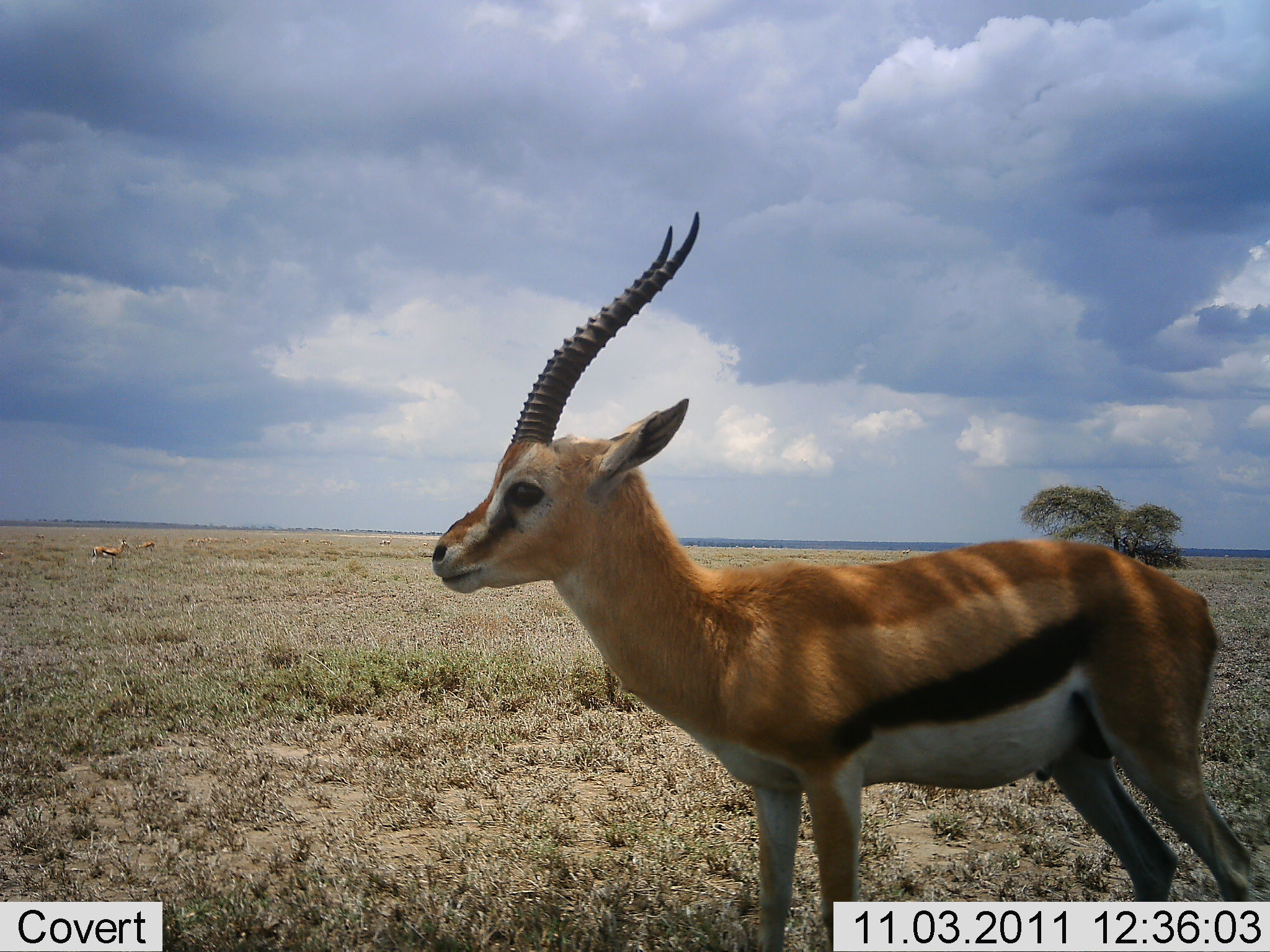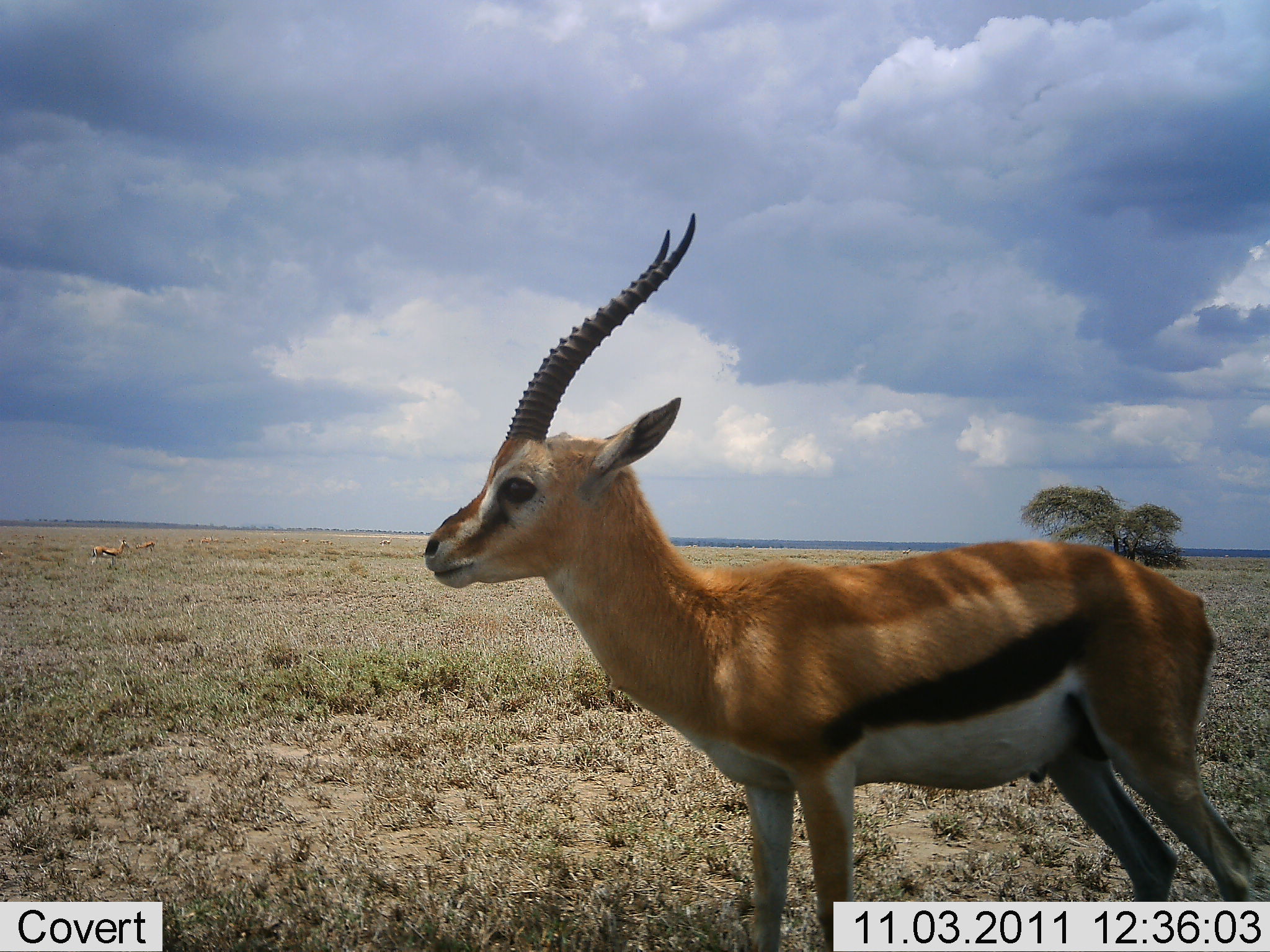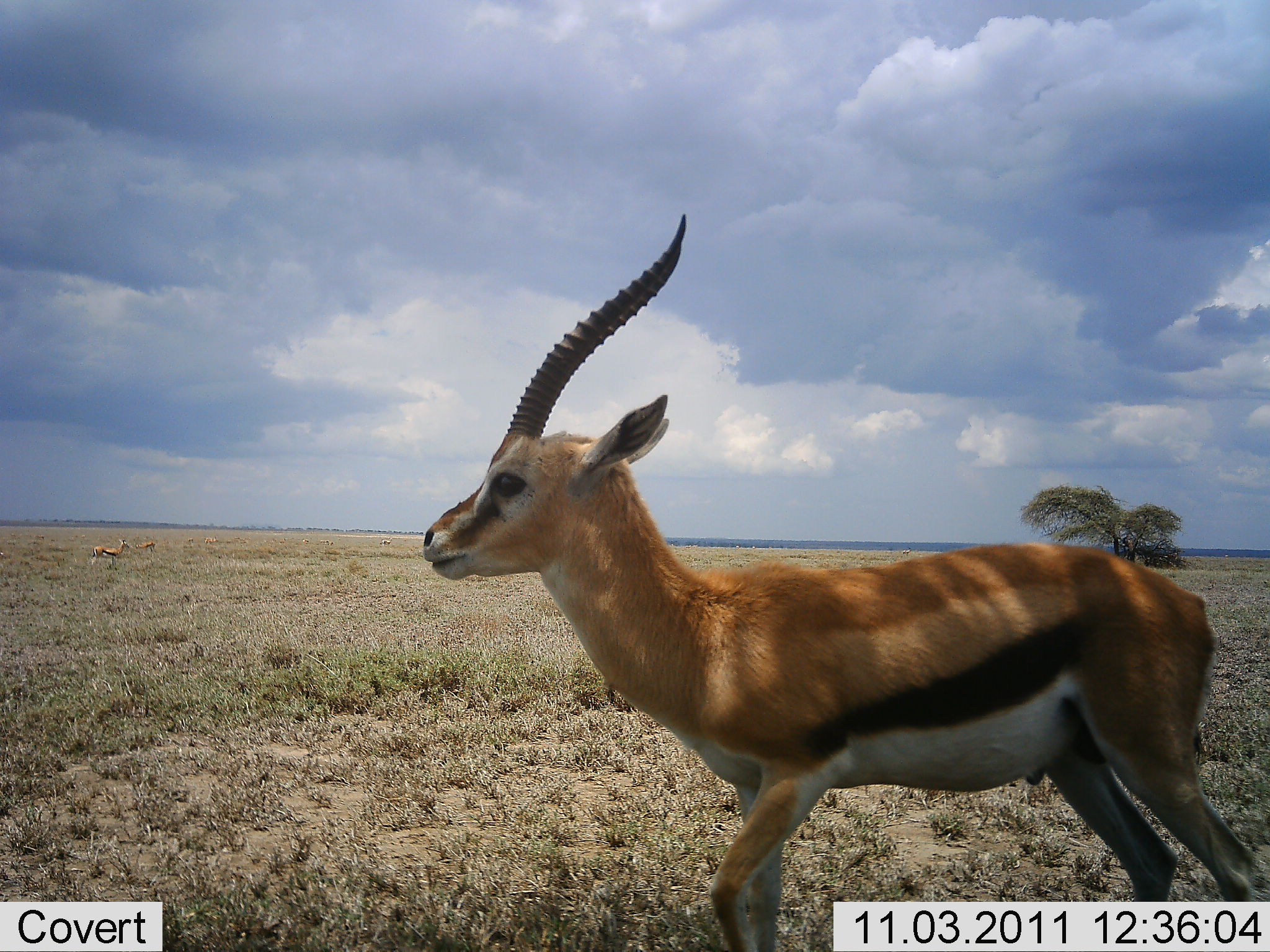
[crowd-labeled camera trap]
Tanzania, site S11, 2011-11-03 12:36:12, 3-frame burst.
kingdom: Animalia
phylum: Chordata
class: Mammalia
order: Artiodactyla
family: Bovidae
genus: Eudorcas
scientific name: Eudorcas thomsonii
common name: thomson's gazelle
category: gazellethomsons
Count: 1.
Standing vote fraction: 73%.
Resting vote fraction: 0%.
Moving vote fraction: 36%.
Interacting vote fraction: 0%.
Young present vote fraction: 0%.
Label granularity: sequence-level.